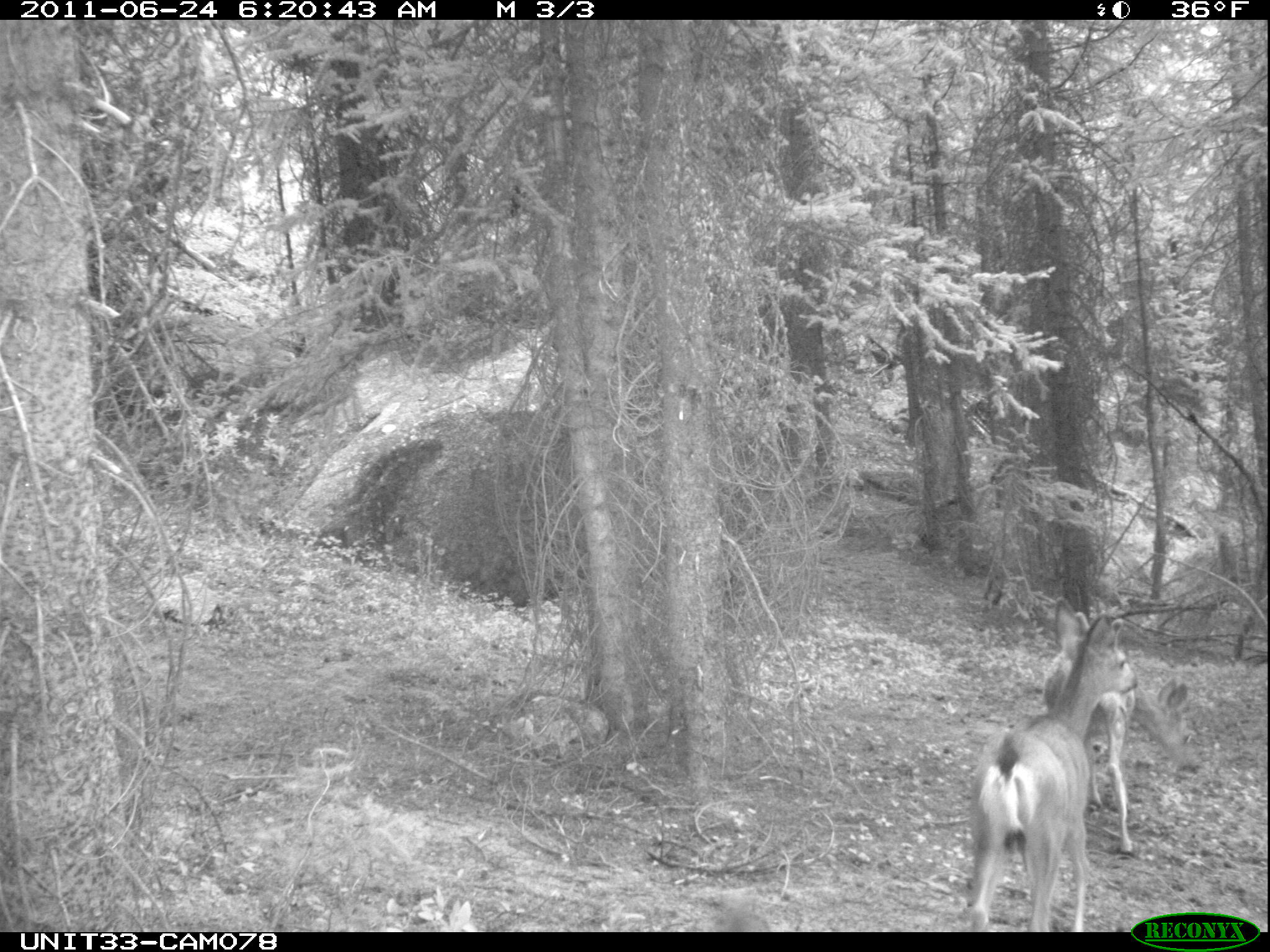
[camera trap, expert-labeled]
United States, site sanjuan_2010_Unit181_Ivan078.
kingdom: Animalia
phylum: Chordata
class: Mammalia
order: Artiodactyla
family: Cervidae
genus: Odocoileus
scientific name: Odocoileus hemionus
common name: mule deer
Odocoileus hemionus (mule deer).